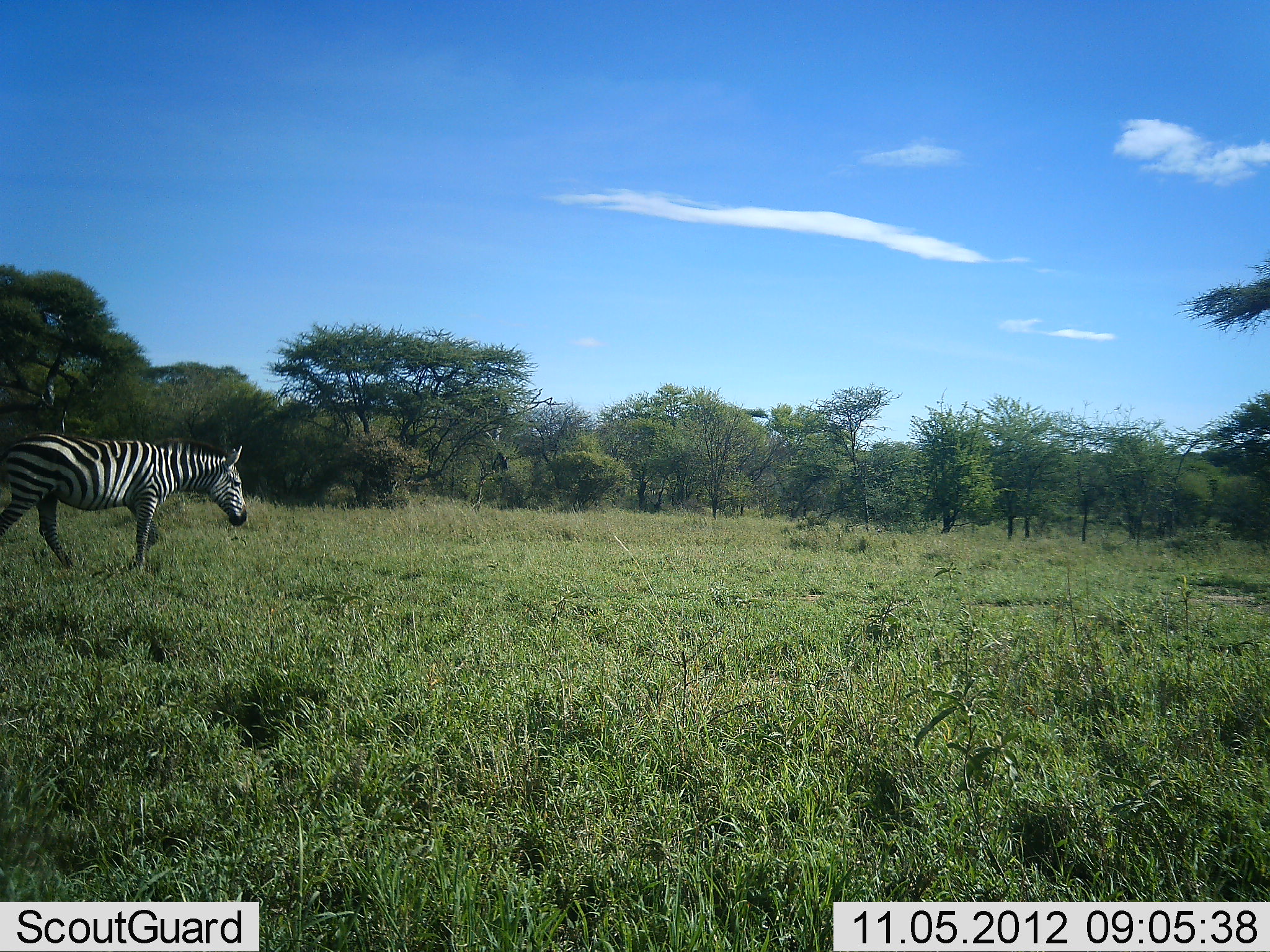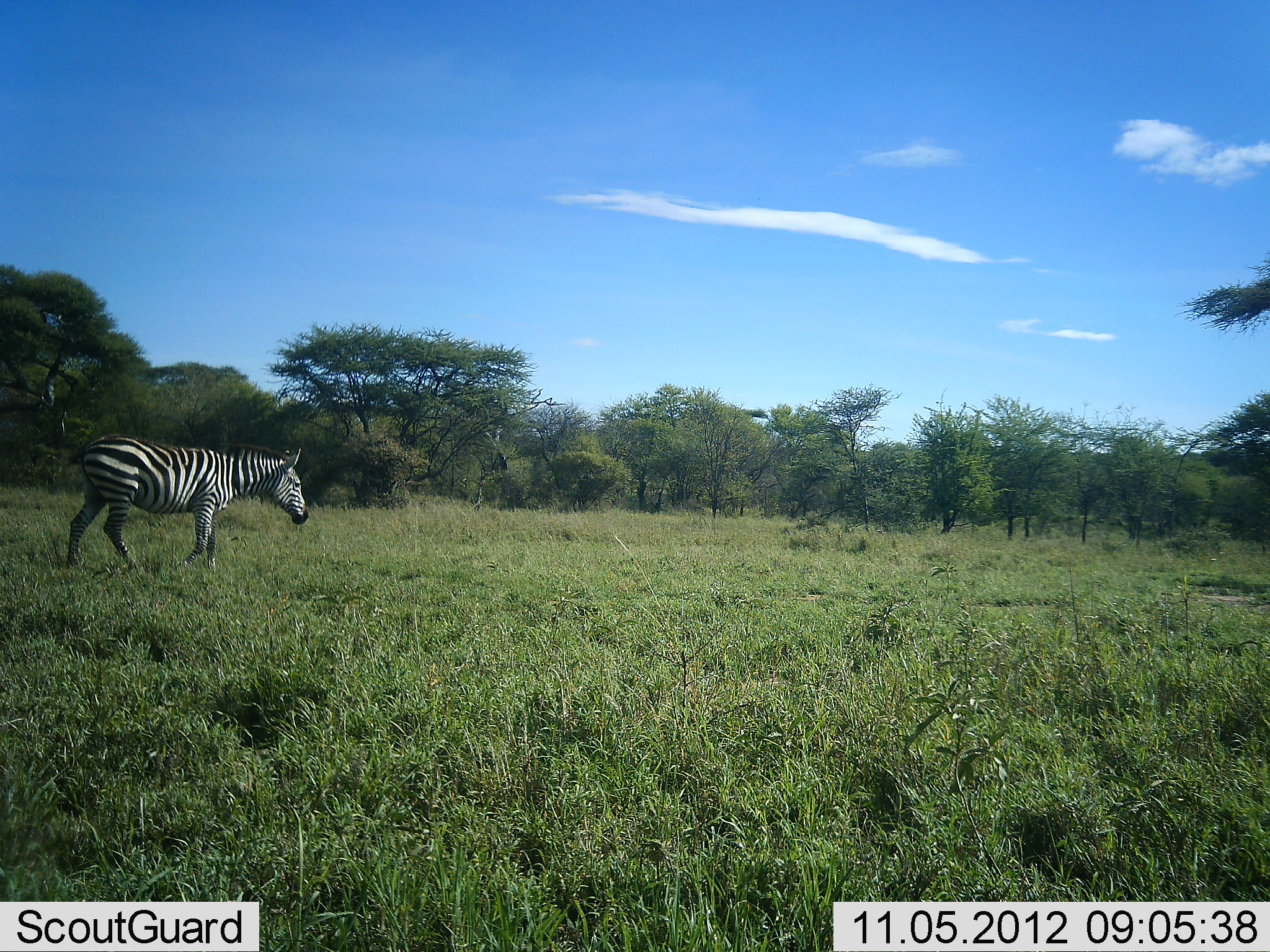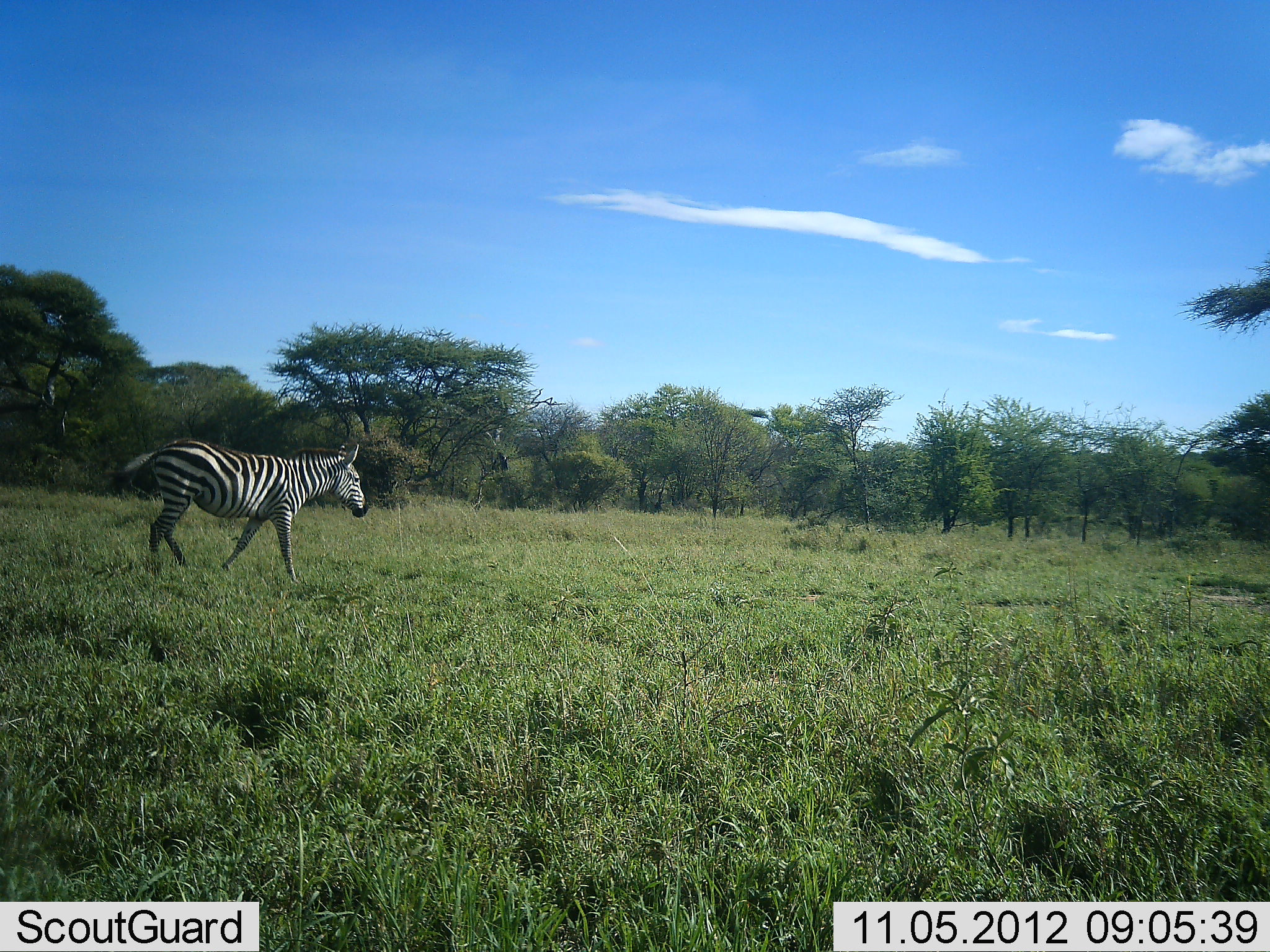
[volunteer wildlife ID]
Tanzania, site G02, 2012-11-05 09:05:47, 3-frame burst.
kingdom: Animalia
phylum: Chordata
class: Mammalia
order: Perissodactyla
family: Equidae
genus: Equus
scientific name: Equus quagga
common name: plains zebra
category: zebra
Zebra (plains zebra) (Equus quagga), count 1. Behavior (volunteer vote fractions): standing 0%, resting 0%, moving 100%, interacting 0%. Young present (vote fraction): 0%. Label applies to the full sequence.